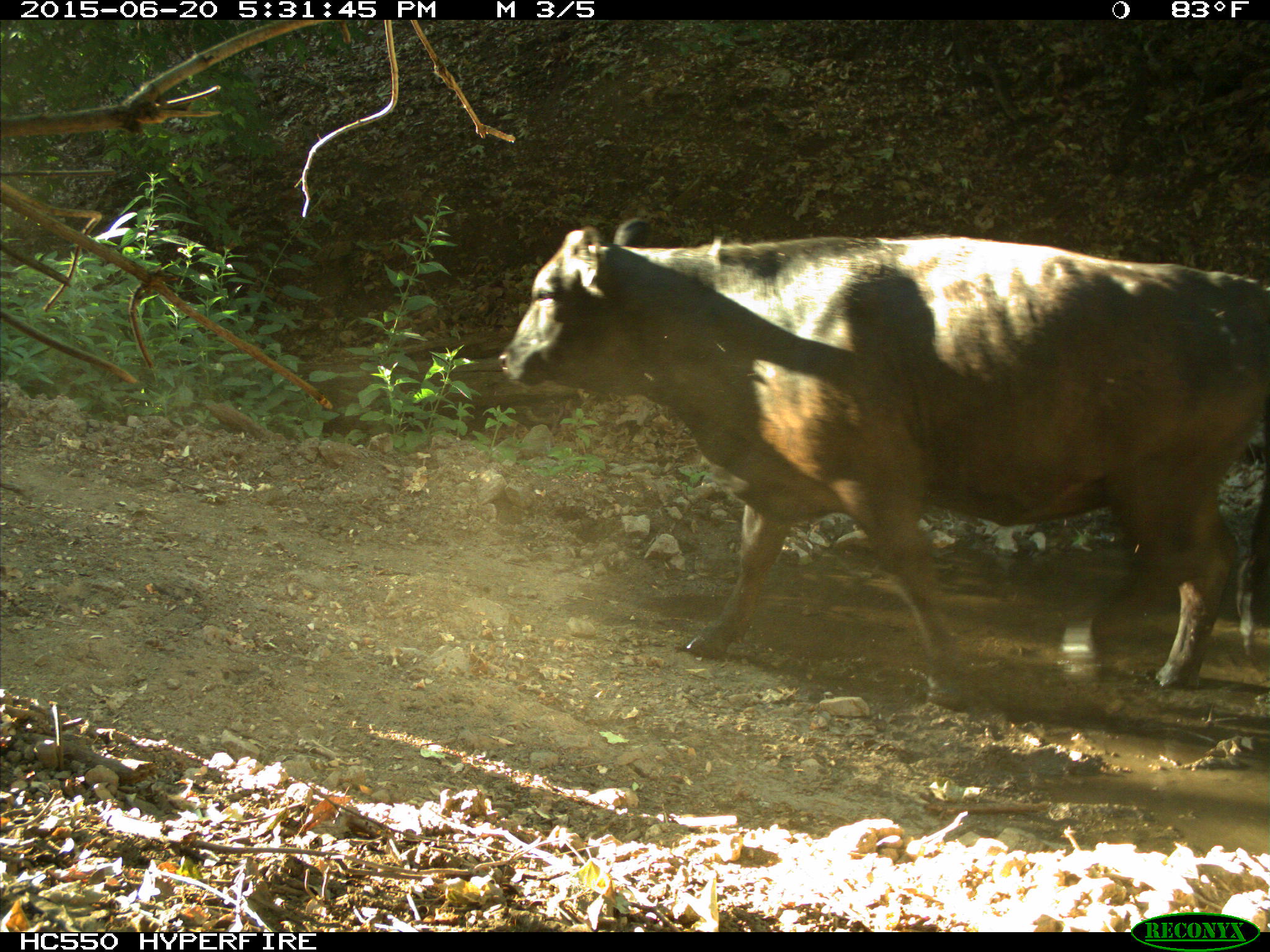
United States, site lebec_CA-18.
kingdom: Animalia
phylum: Chordata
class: Mammalia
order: Artiodactyla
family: Bovidae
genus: Bos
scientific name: Bos taurus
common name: domestic cow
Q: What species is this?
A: Bos taurus (domestic cow).